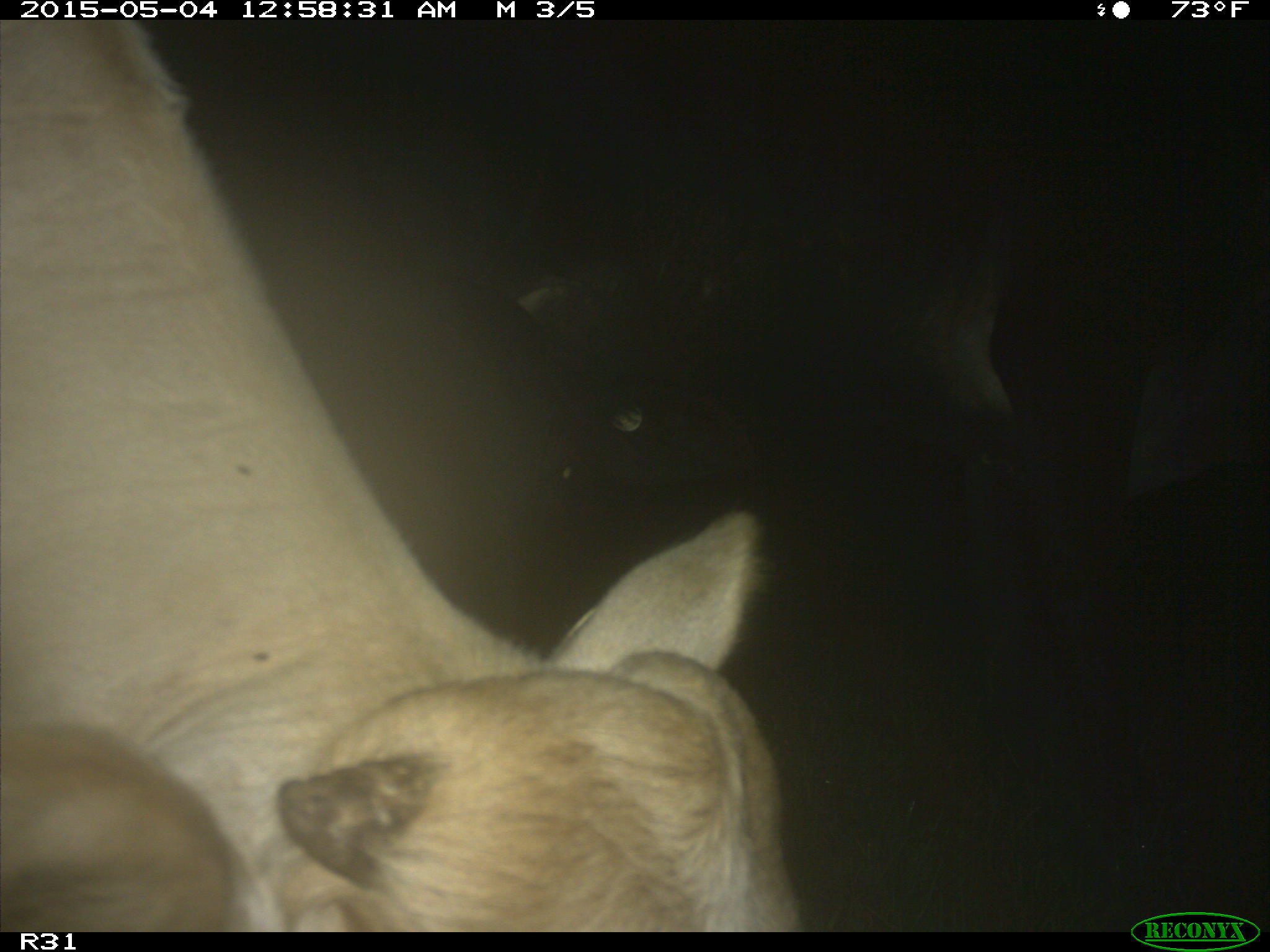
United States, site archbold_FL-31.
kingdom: Animalia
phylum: Chordata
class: Mammalia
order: Artiodactyla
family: Bovidae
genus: Bos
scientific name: Bos taurus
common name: domestic cow